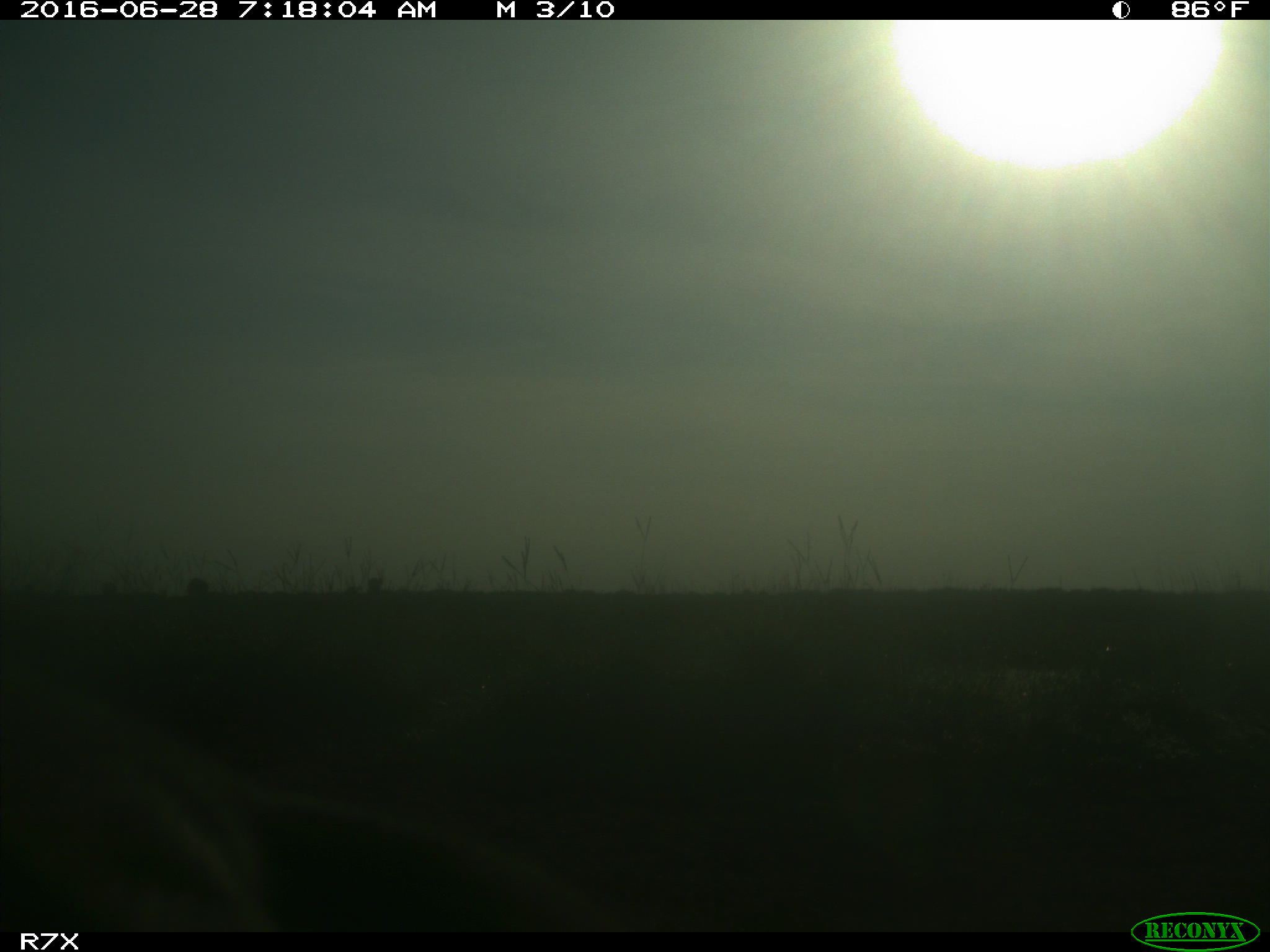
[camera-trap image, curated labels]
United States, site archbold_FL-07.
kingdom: Animalia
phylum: Chordata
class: Mammalia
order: Artiodactyla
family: Bovidae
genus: Bos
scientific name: Bos taurus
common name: domestic cow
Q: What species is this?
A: Bos taurus (domestic cow).